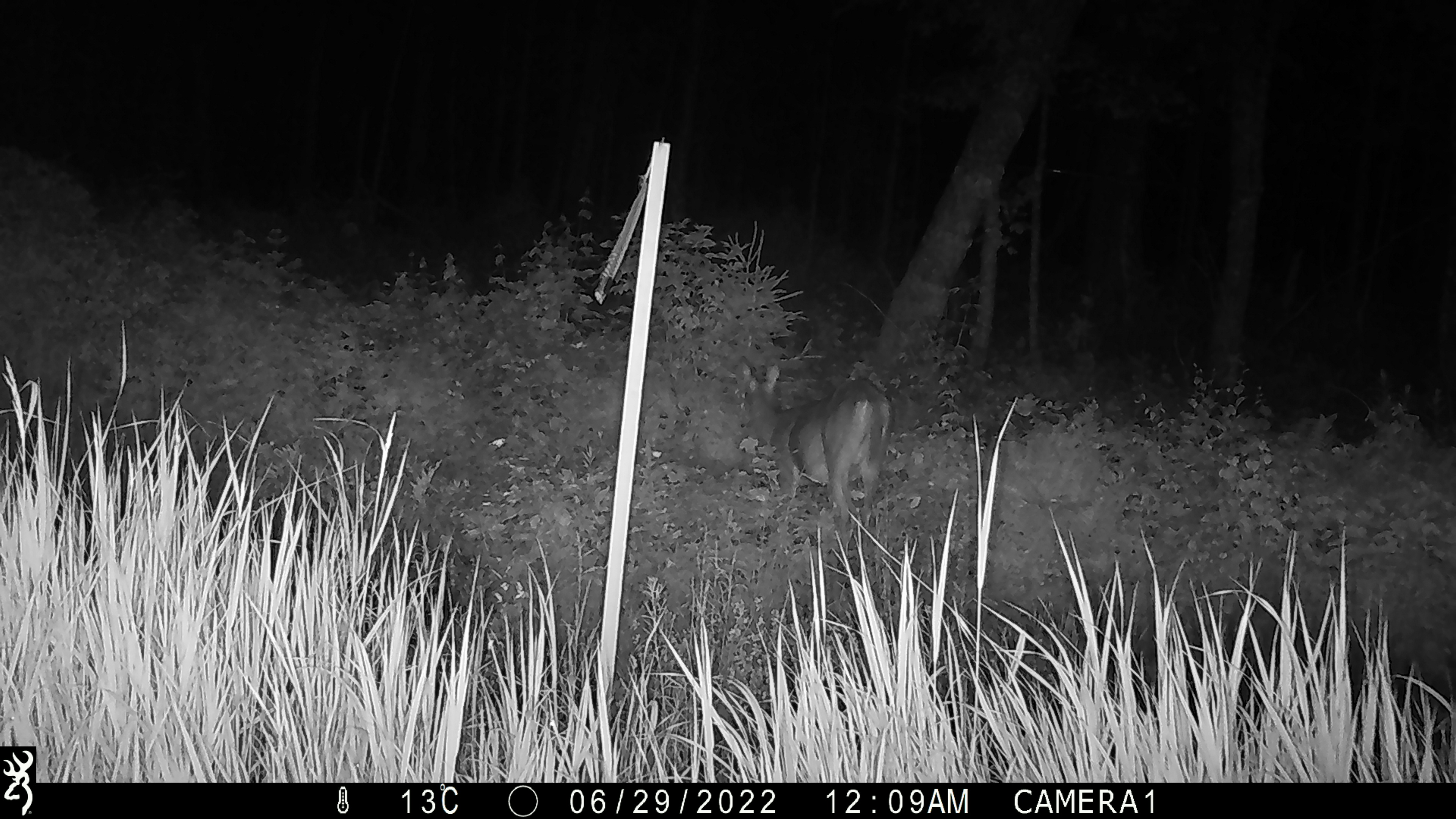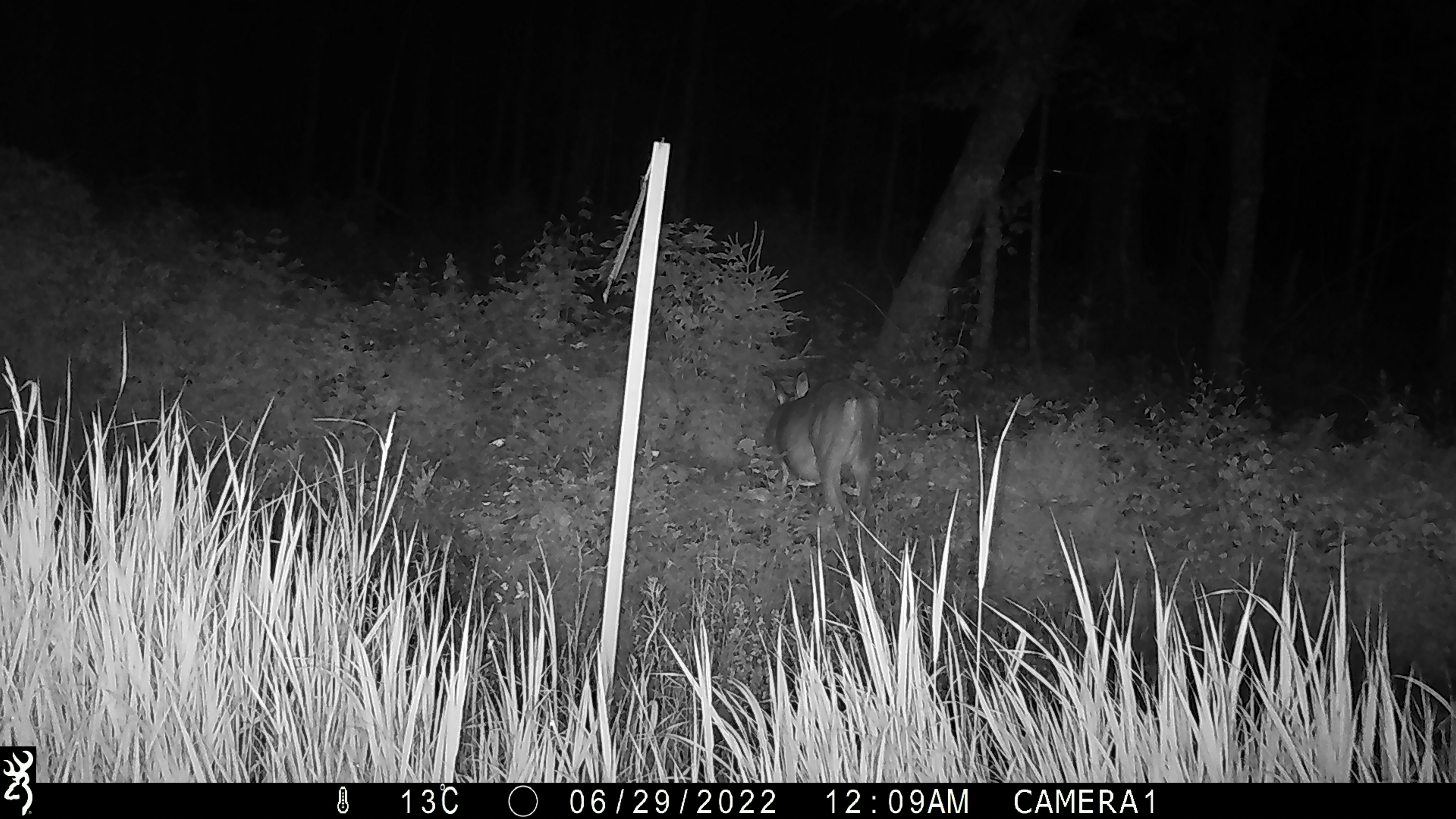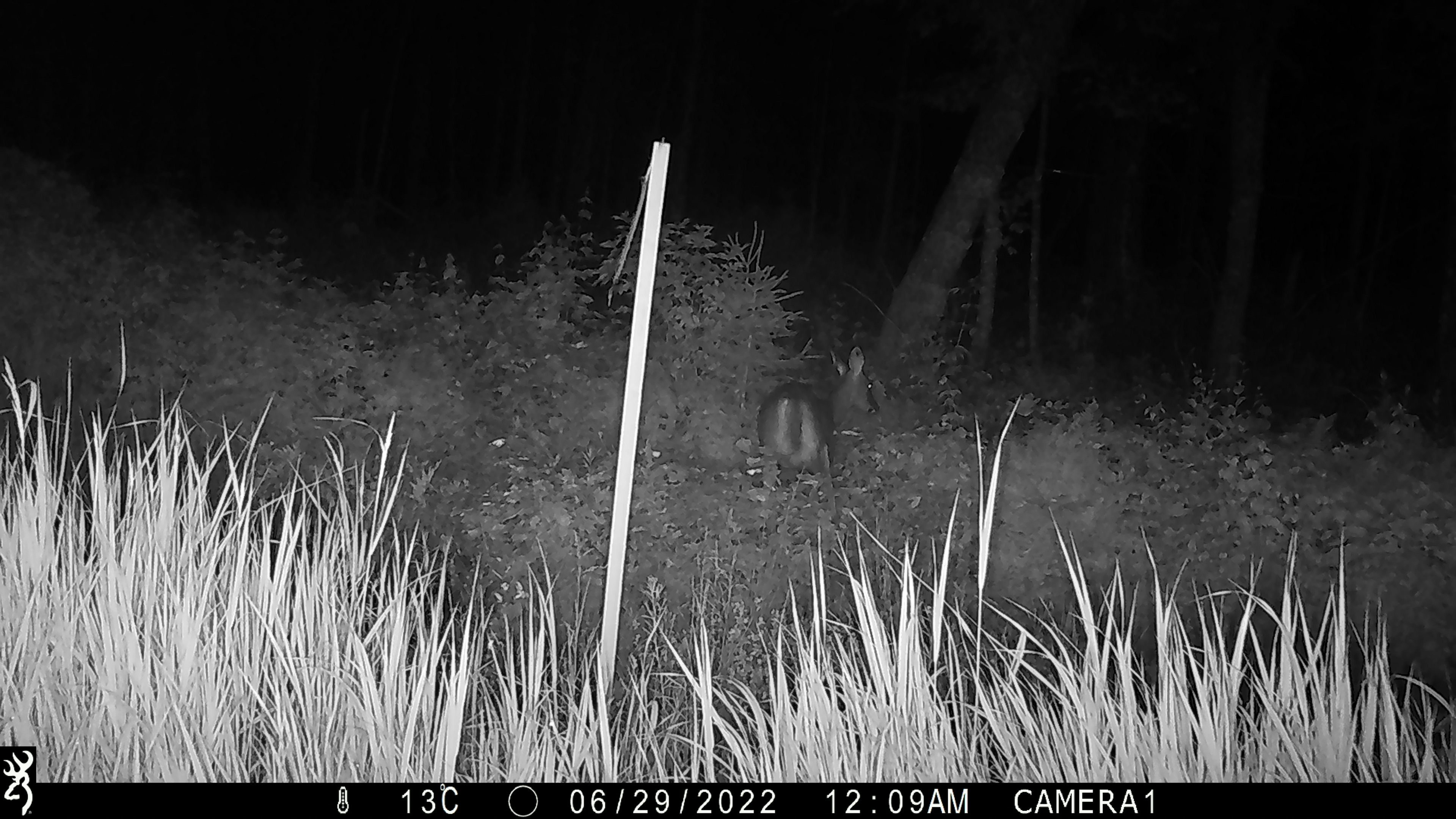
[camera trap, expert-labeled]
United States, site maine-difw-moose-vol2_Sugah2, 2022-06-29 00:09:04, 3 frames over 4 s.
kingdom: Animalia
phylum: Chordata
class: Mammalia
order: Artiodactyla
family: Cervidae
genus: Odocoileus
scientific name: Odocoileus virginianus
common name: white-tailed deer